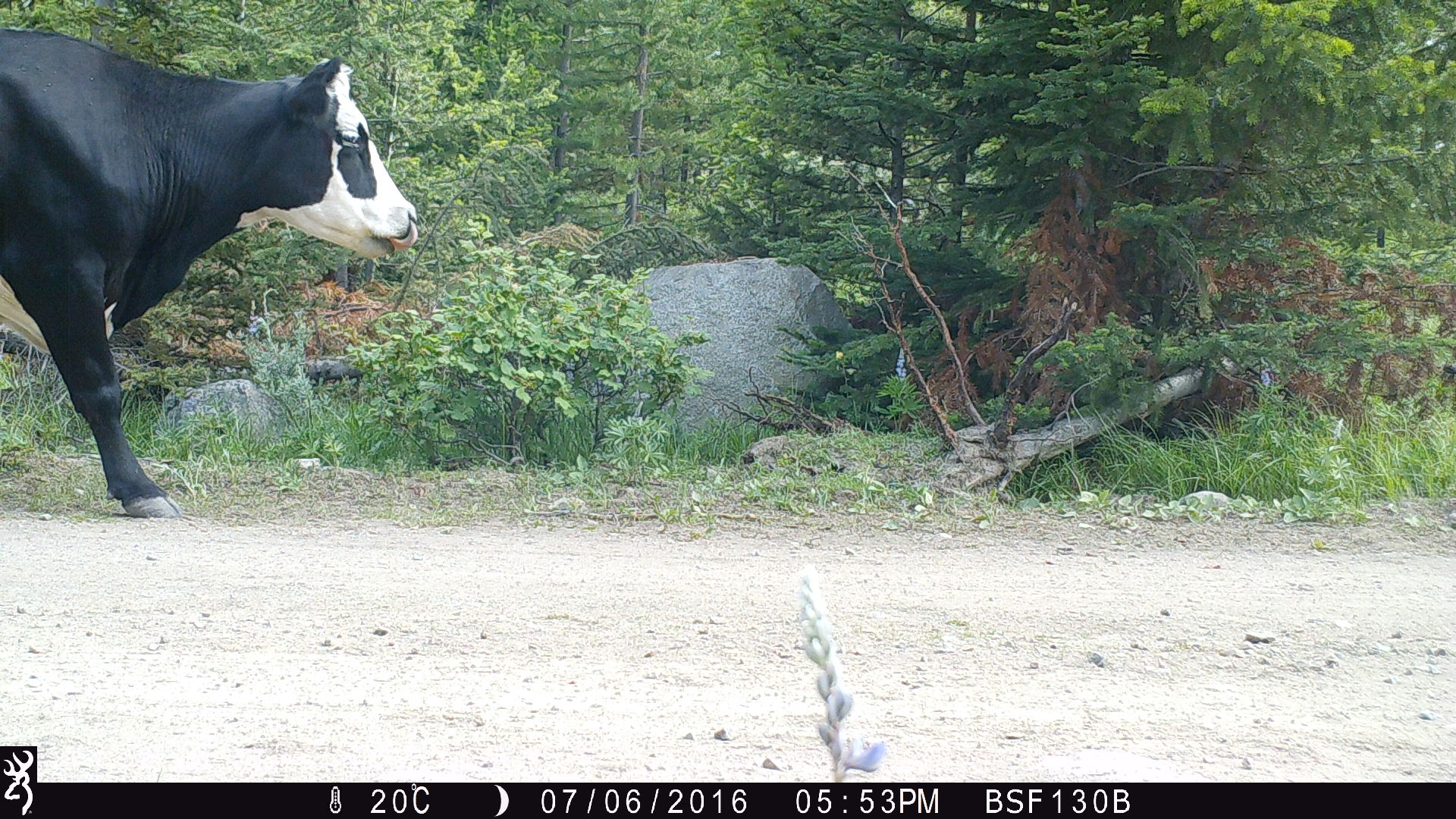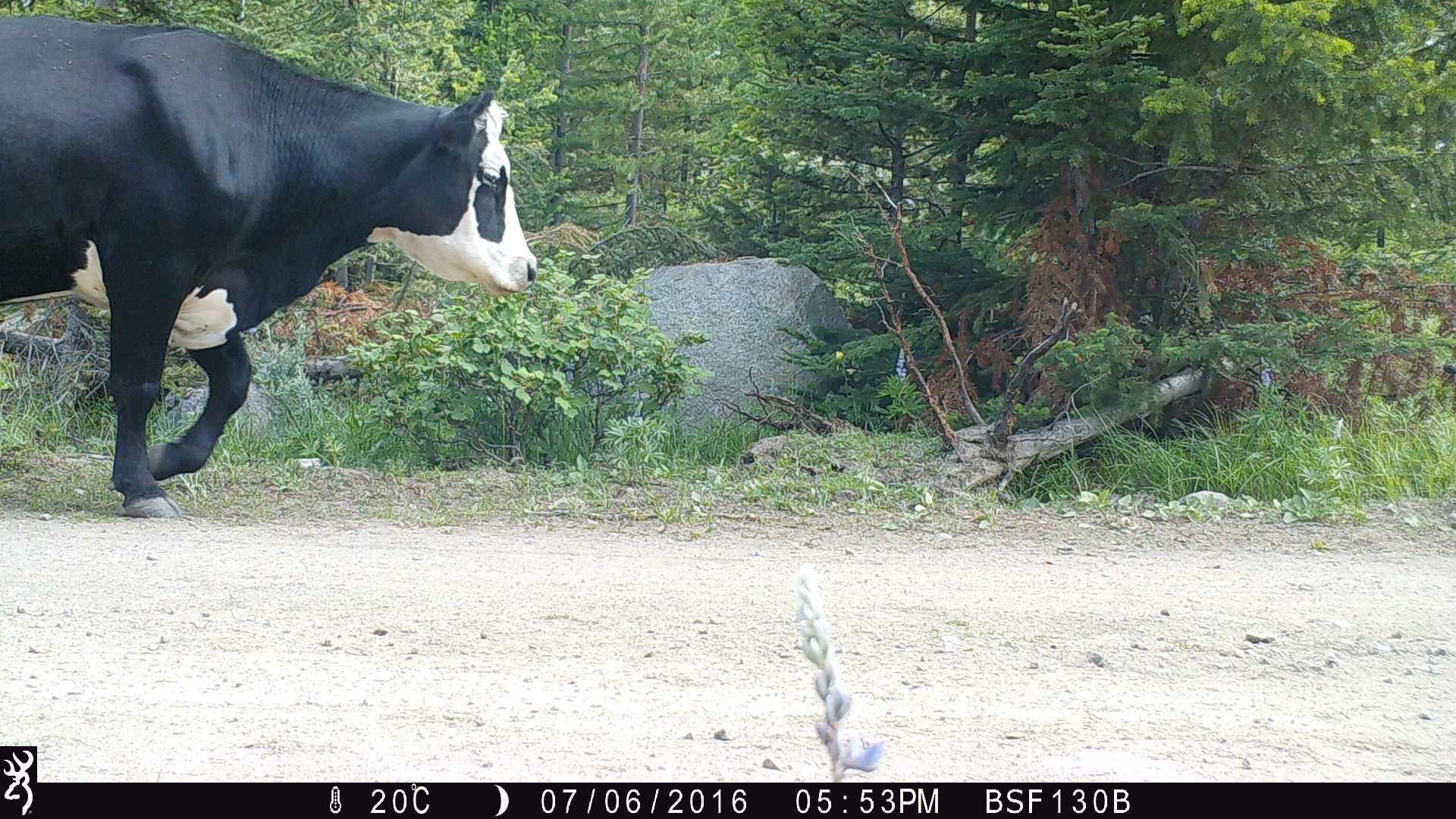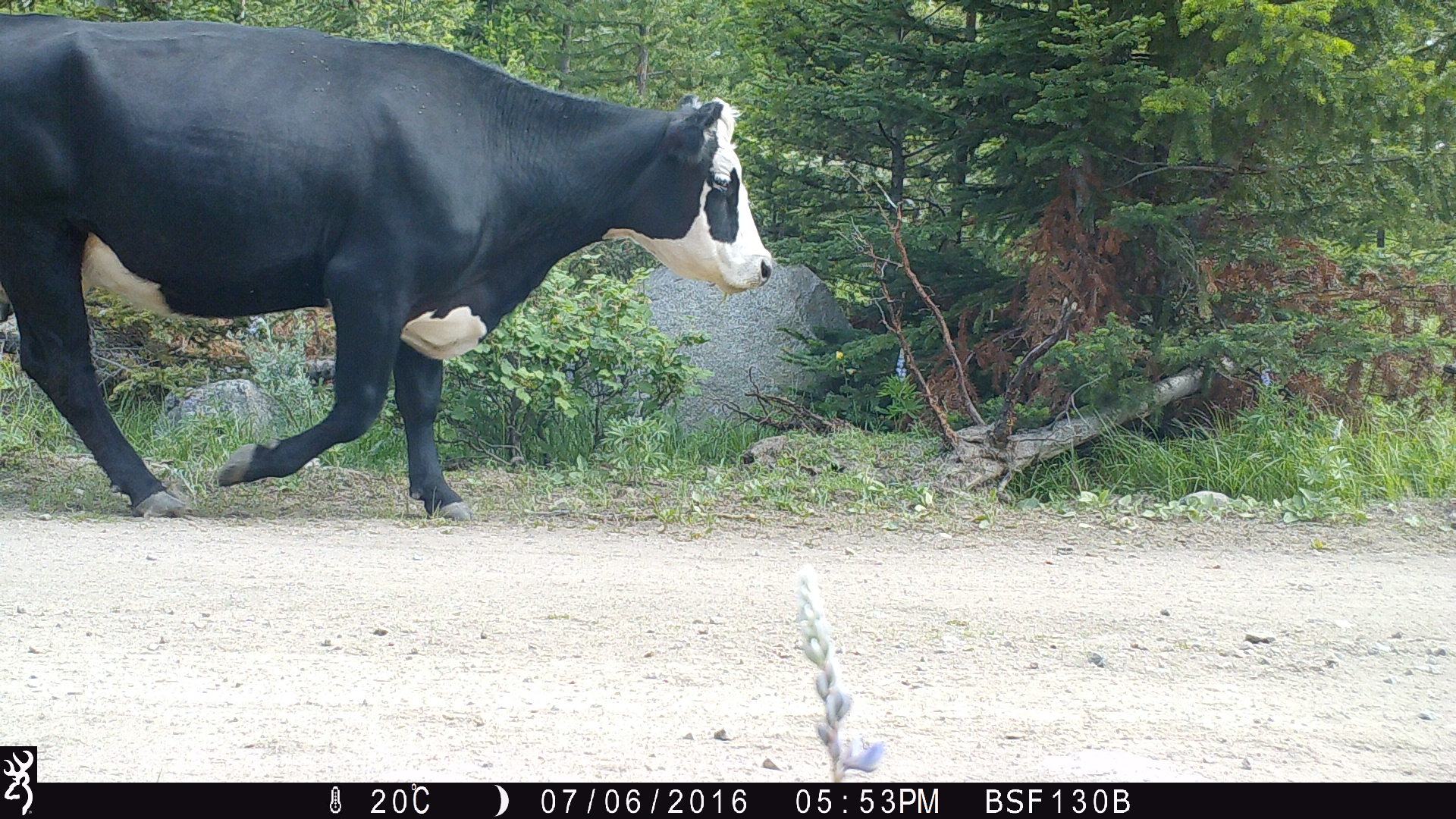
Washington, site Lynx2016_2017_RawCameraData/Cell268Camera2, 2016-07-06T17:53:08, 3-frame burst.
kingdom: Animalia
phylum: Chordata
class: Mammalia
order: Artiodactyla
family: Bovidae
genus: Bos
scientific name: Bos taurus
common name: domestic cattle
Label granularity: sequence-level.